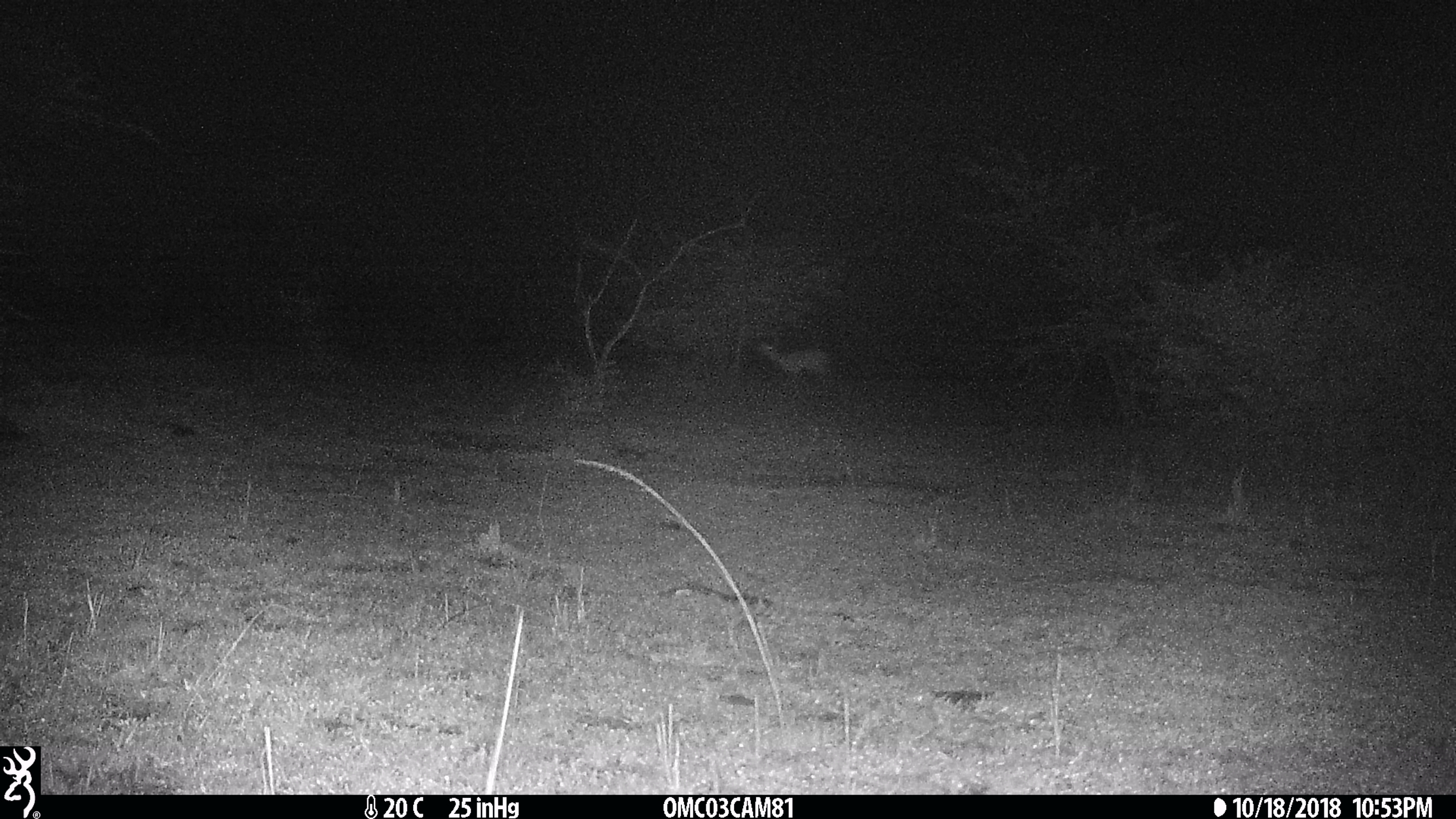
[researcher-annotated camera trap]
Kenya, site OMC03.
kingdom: Animalia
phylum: Chordata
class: Mammalia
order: Artiodactyla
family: Bovidae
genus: Aepyceros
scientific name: Aepyceros melampus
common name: impala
Impala (Aepyceros melampus).